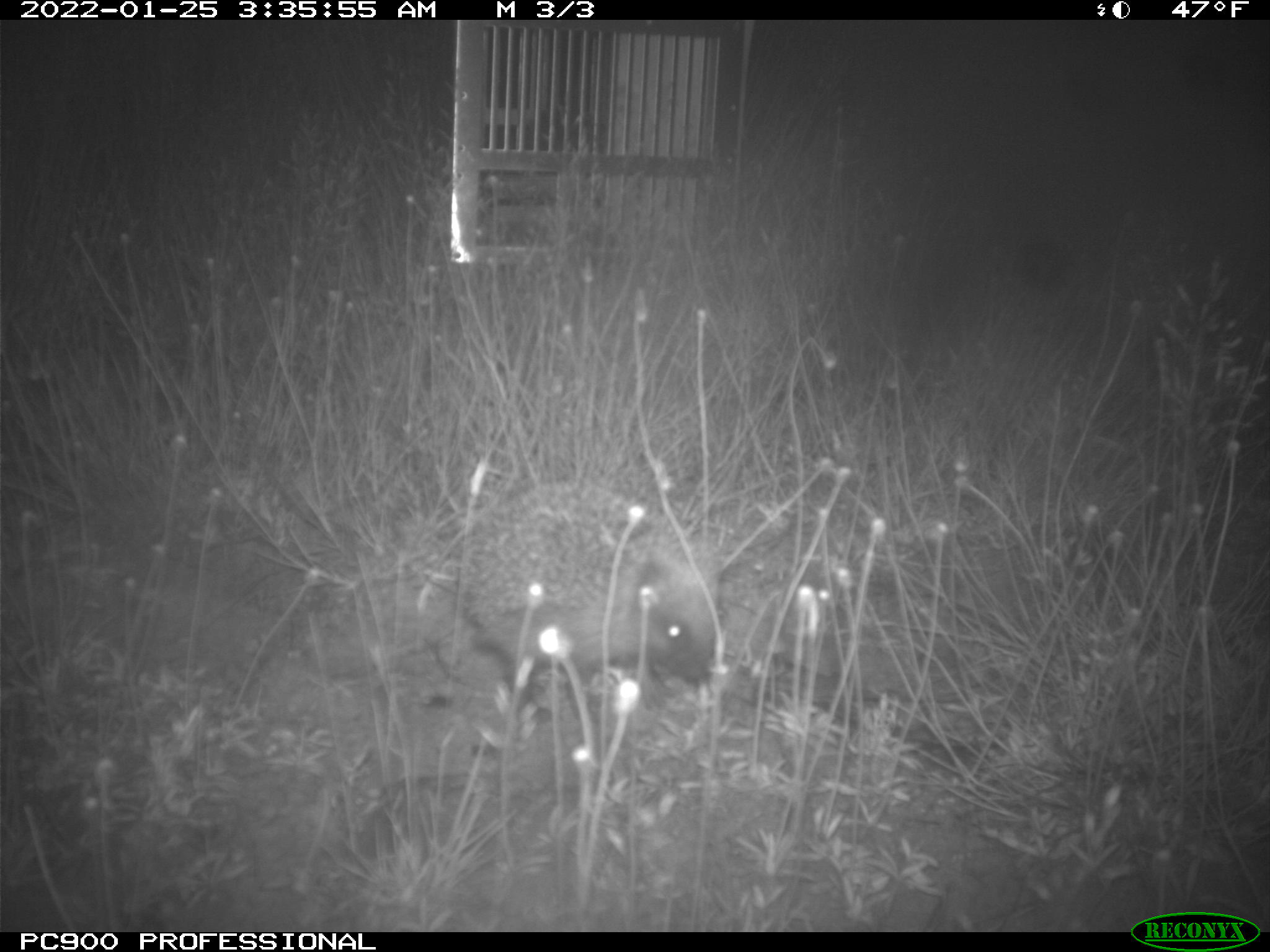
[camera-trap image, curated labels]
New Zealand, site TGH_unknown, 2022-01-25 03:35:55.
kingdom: Animalia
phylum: Chordata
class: Mammalia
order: Eulipotyphla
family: Erinaceidae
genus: Erinaceus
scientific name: Erinaceus europaeus europaeus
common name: european hedgehog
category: hedgehog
Hedgehog (european hedgehog) (Erinaceus europaeus europaeus).